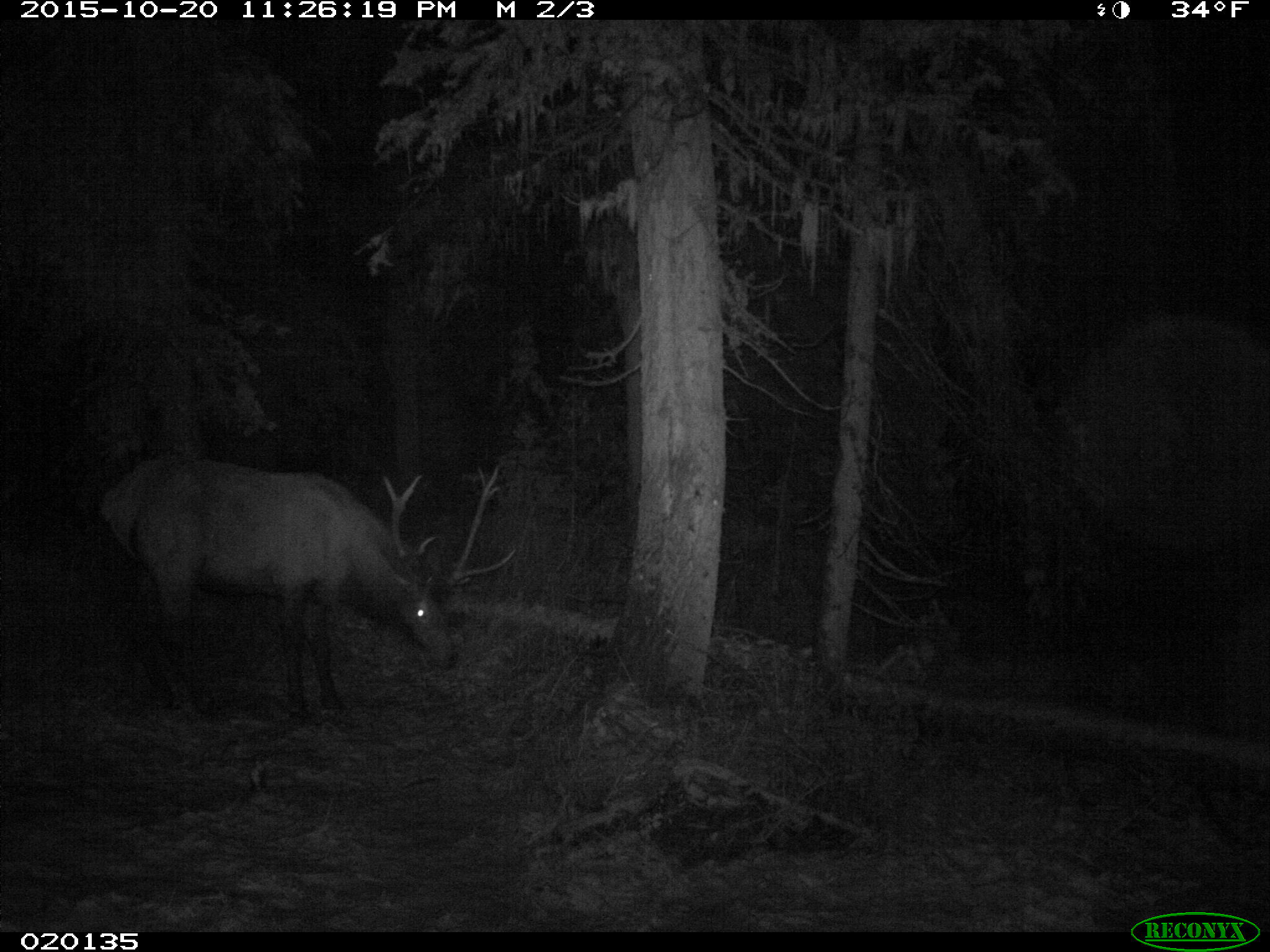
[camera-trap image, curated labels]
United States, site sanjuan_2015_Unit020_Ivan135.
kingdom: Animalia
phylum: Chordata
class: Mammalia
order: Artiodactyla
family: Cervidae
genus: Cervus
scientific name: Cervus elaphus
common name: red deer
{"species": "Cervus elaphus (red deer)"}